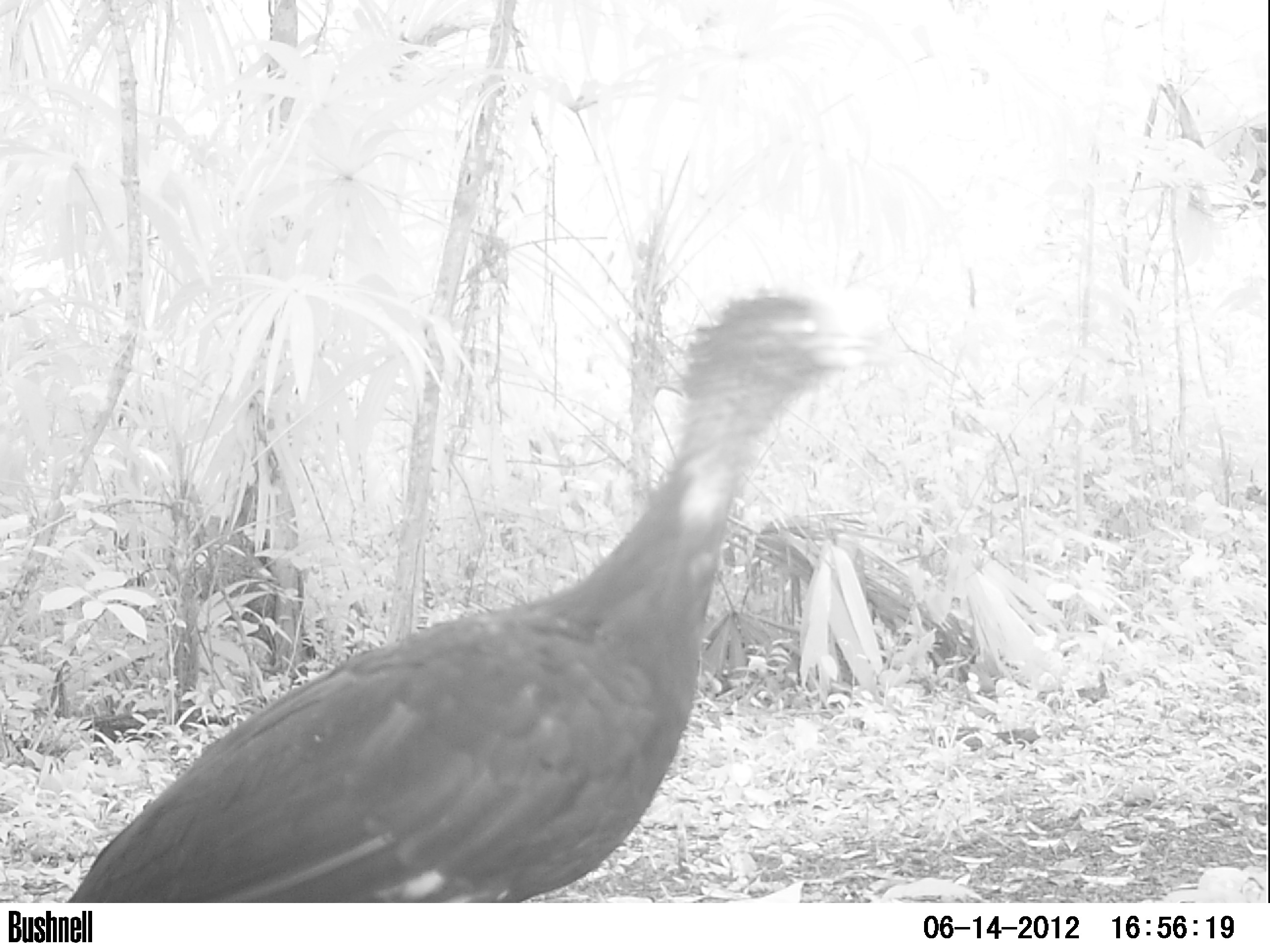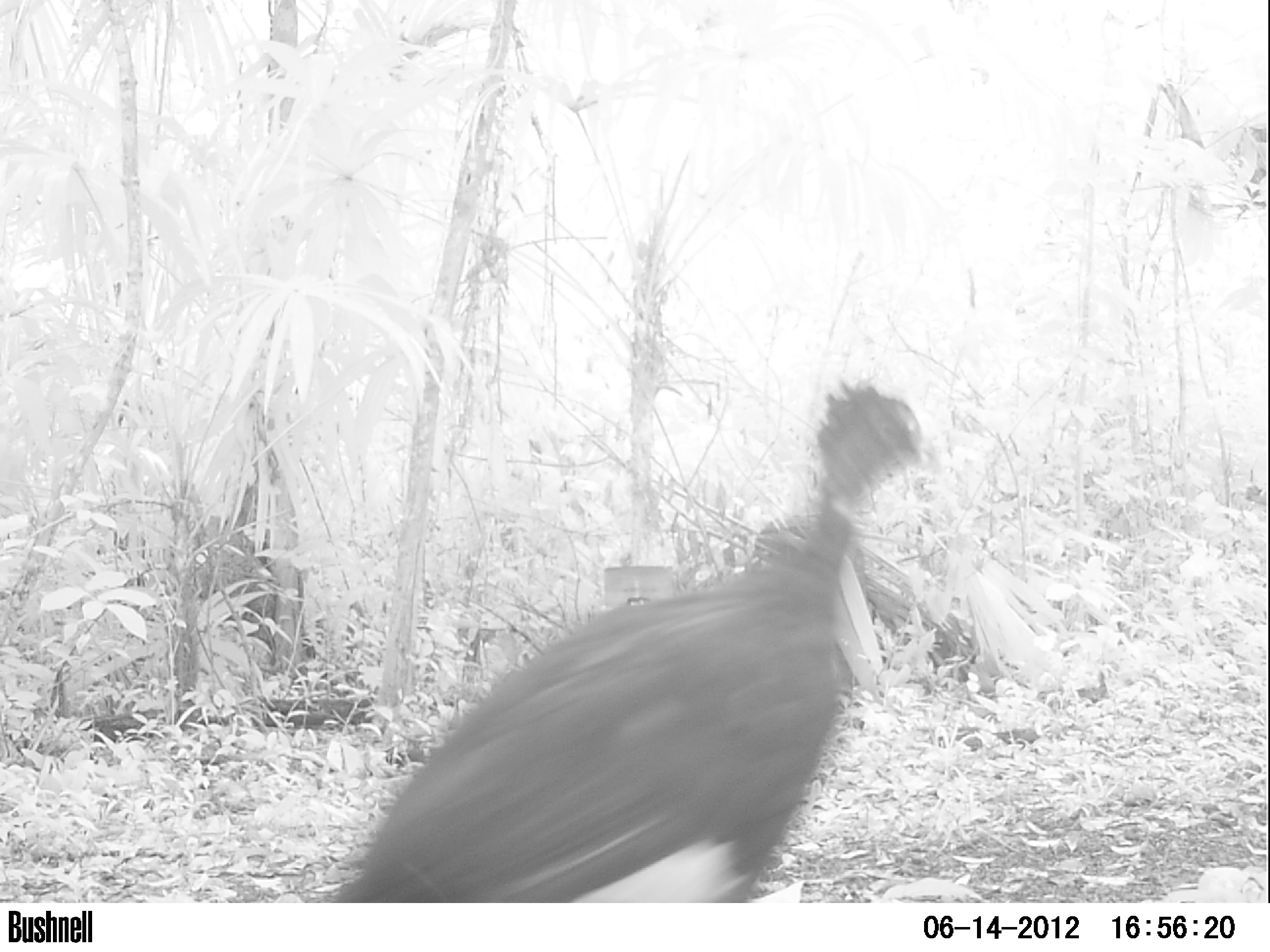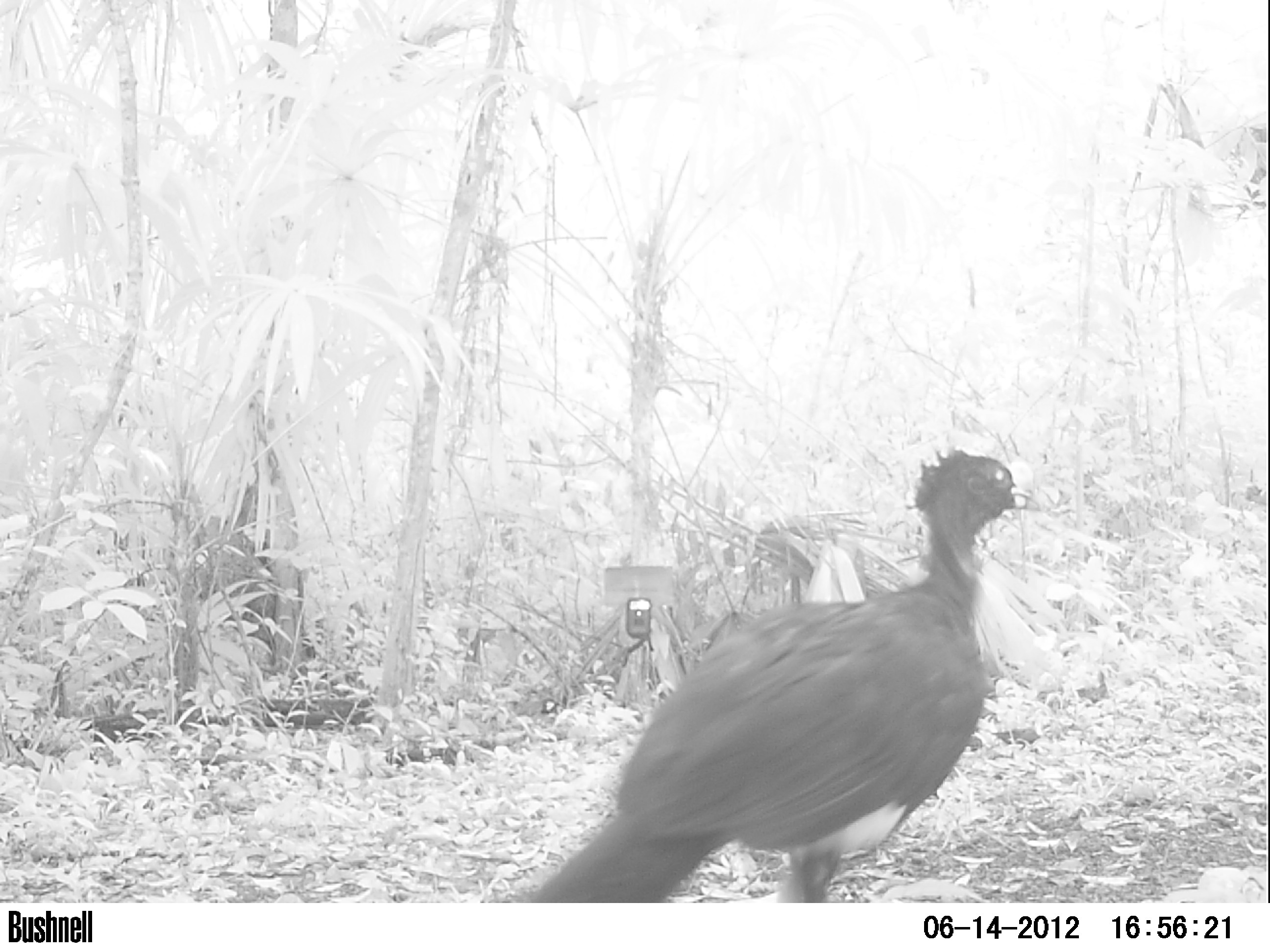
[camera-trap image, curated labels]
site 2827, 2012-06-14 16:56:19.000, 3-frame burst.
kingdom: Animalia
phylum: Chordata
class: Aves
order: Galliformes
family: Cracidae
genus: Crax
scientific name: Crax rubra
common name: great curassow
Crax rubra (great curassow), count 1, age adult, sex male.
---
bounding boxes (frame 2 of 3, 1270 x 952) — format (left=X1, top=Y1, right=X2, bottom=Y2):
crax rubra: (left=318, top=379, right=935, bottom=903)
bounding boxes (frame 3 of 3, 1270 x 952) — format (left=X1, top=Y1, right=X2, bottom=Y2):
crax rubra: (left=502, top=443, right=1043, bottom=901)